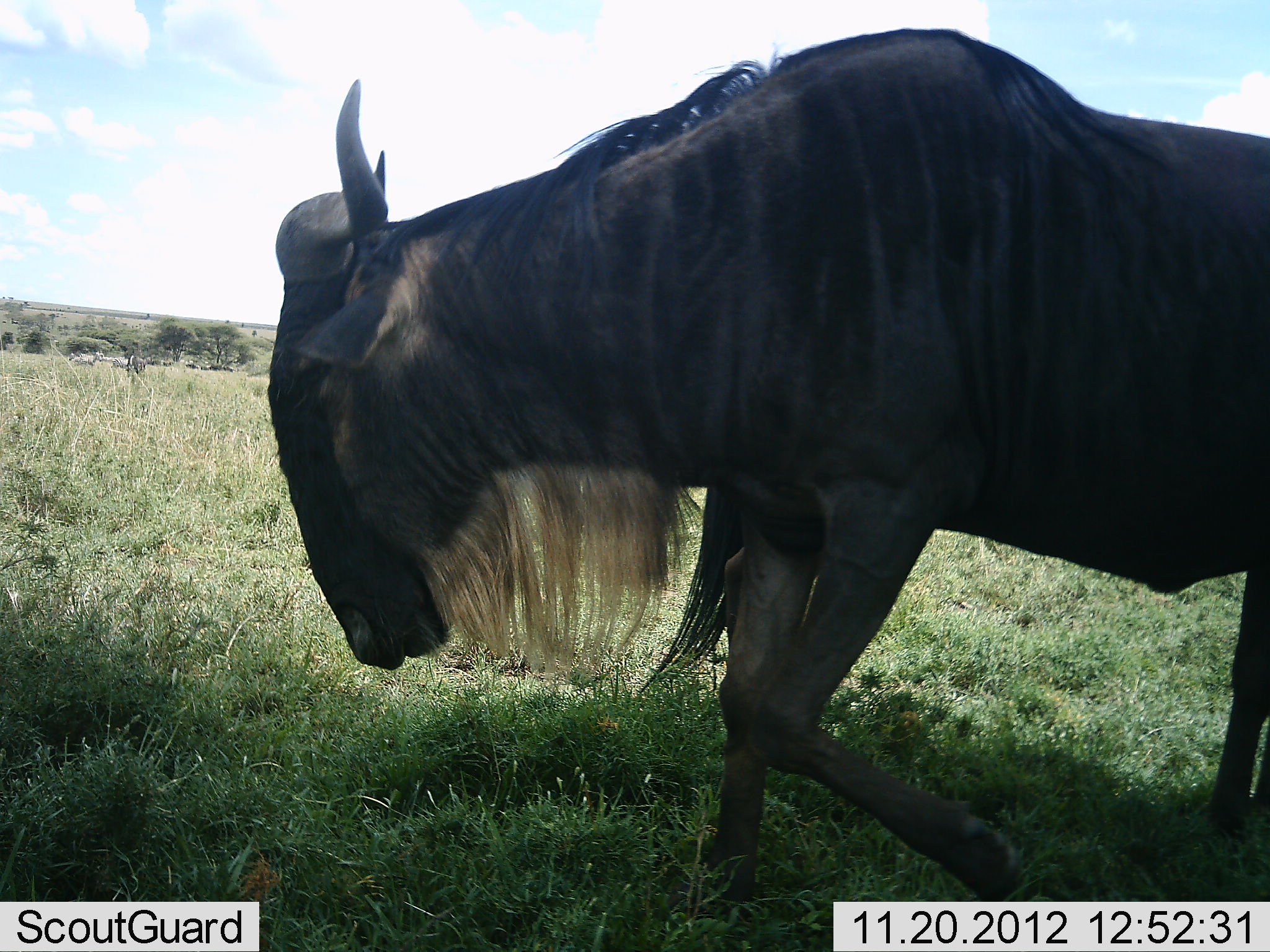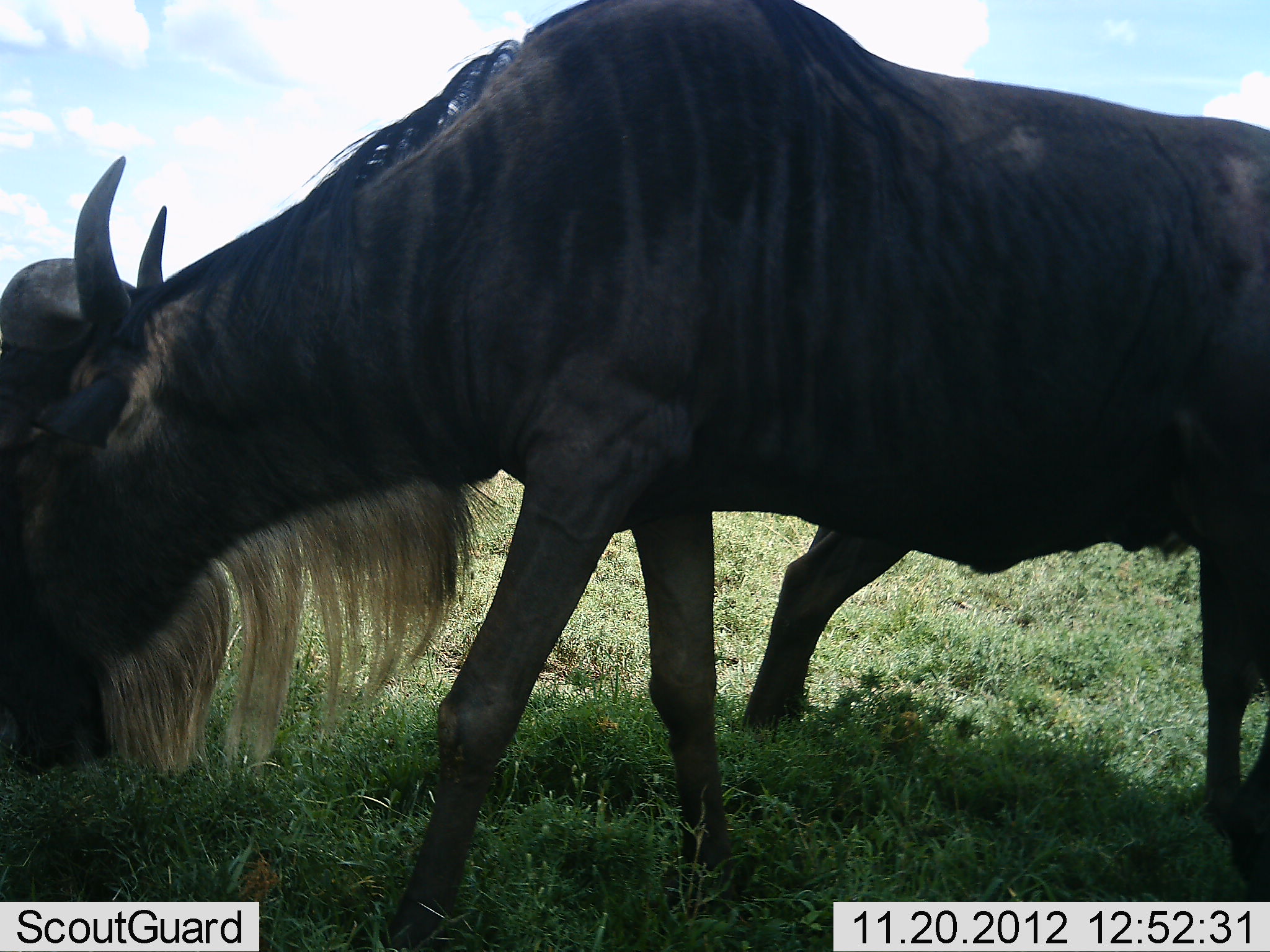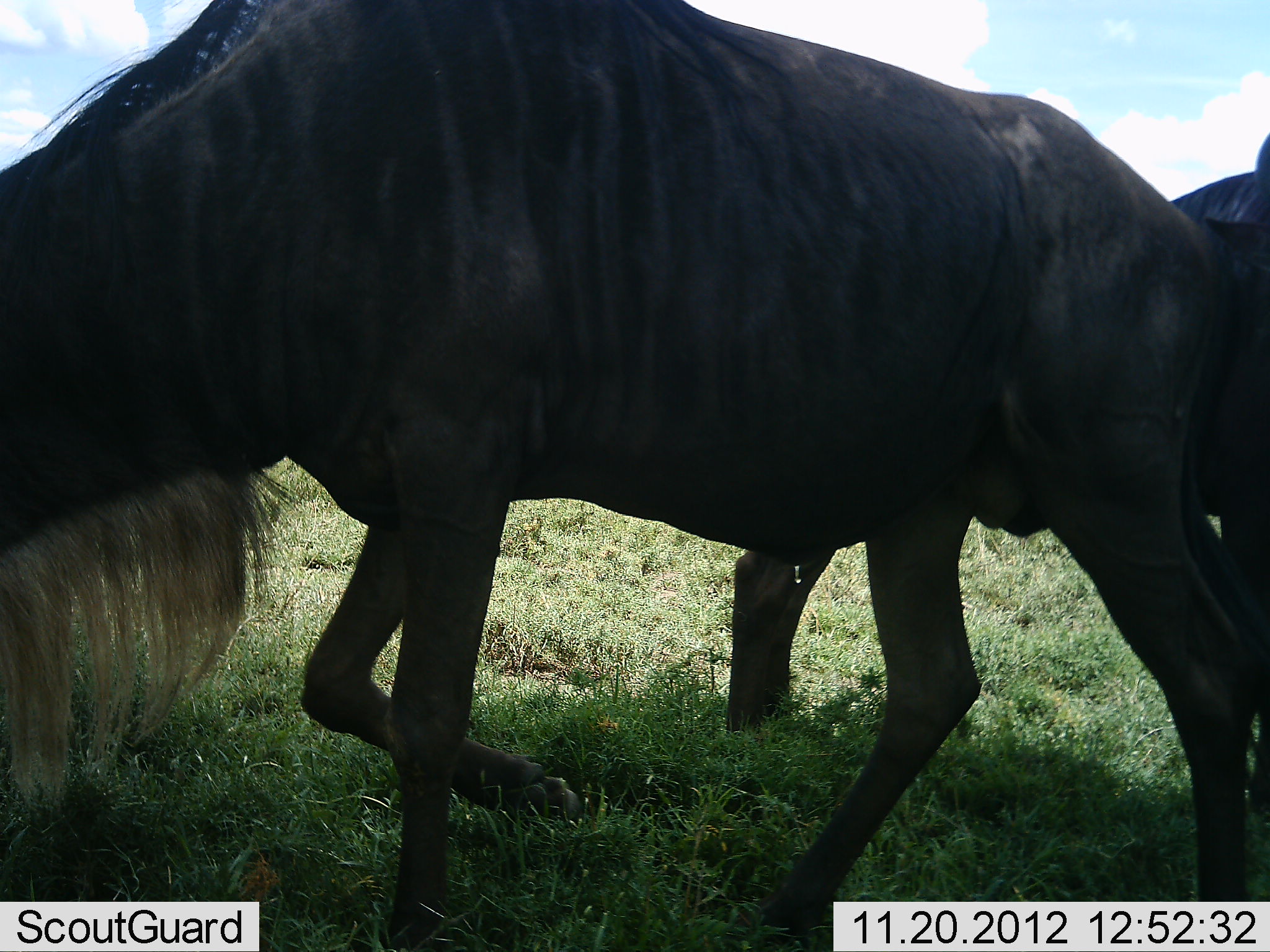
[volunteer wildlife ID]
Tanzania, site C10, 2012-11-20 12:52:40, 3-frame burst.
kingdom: Animalia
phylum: Chordata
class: Mammalia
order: Artiodactyla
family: Bovidae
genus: Connochaetes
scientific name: Connochaetes taurinus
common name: blue wildebeest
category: wildebeest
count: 2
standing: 40%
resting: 0%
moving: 60%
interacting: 0%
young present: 0%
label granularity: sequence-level